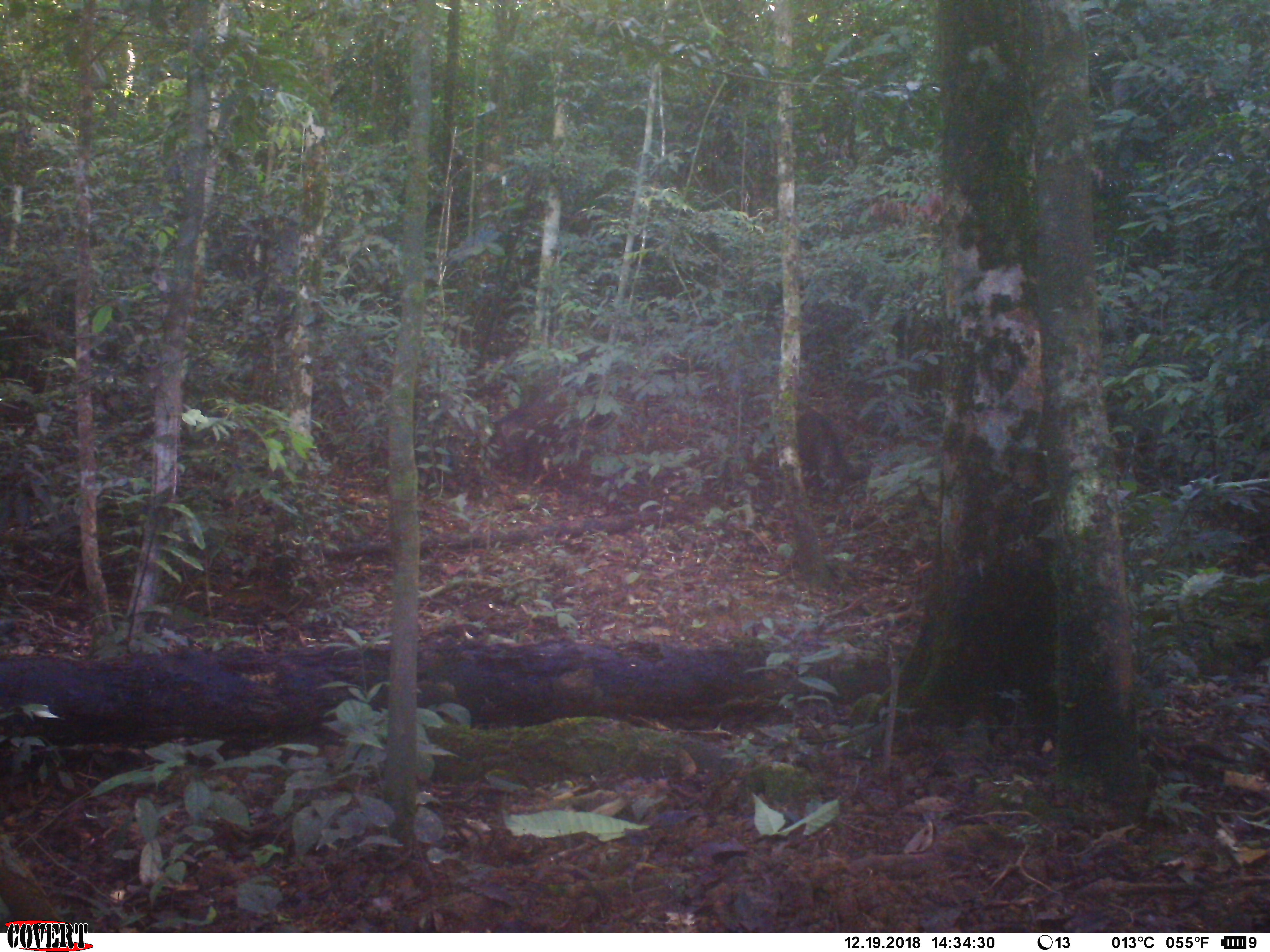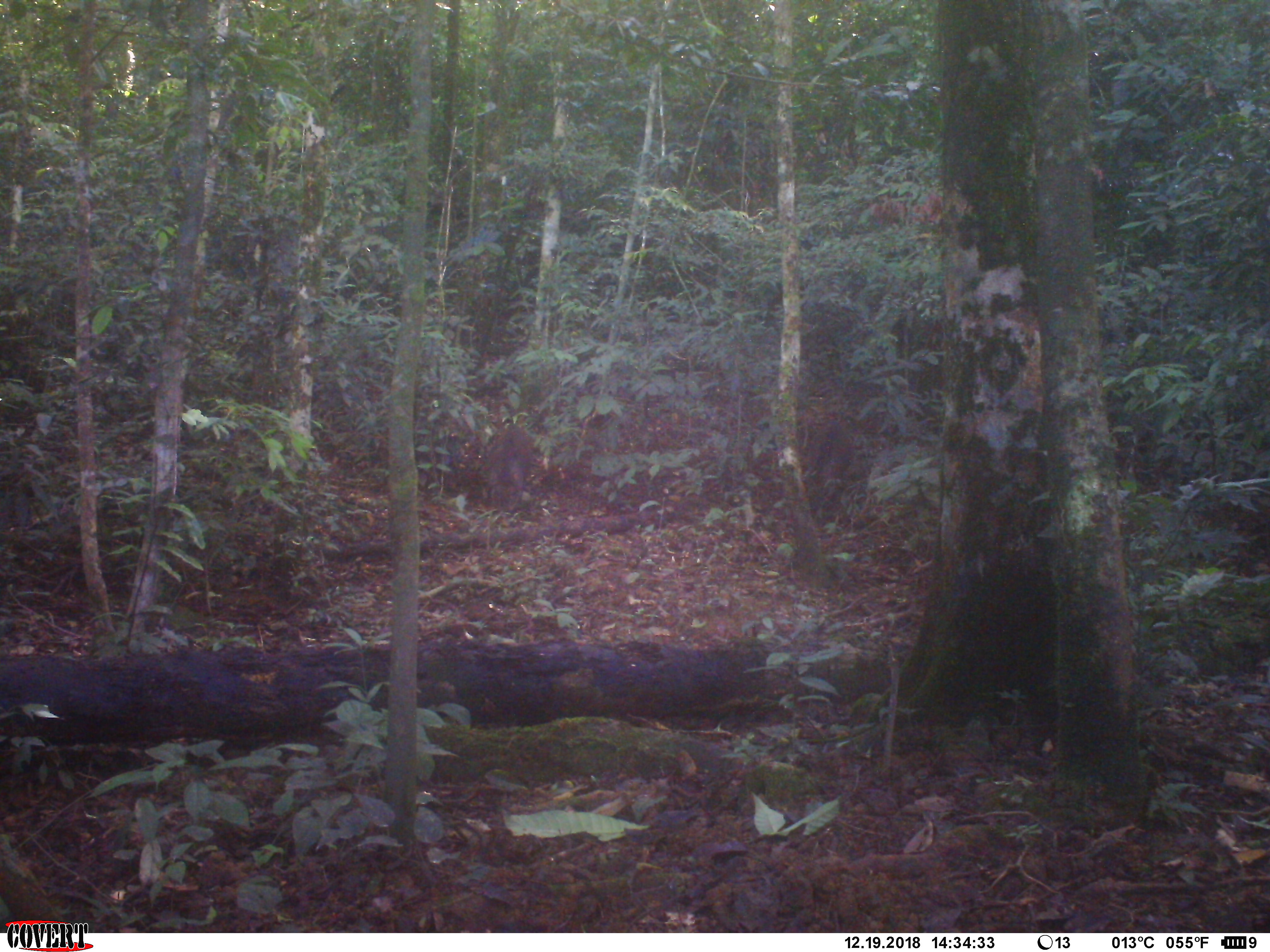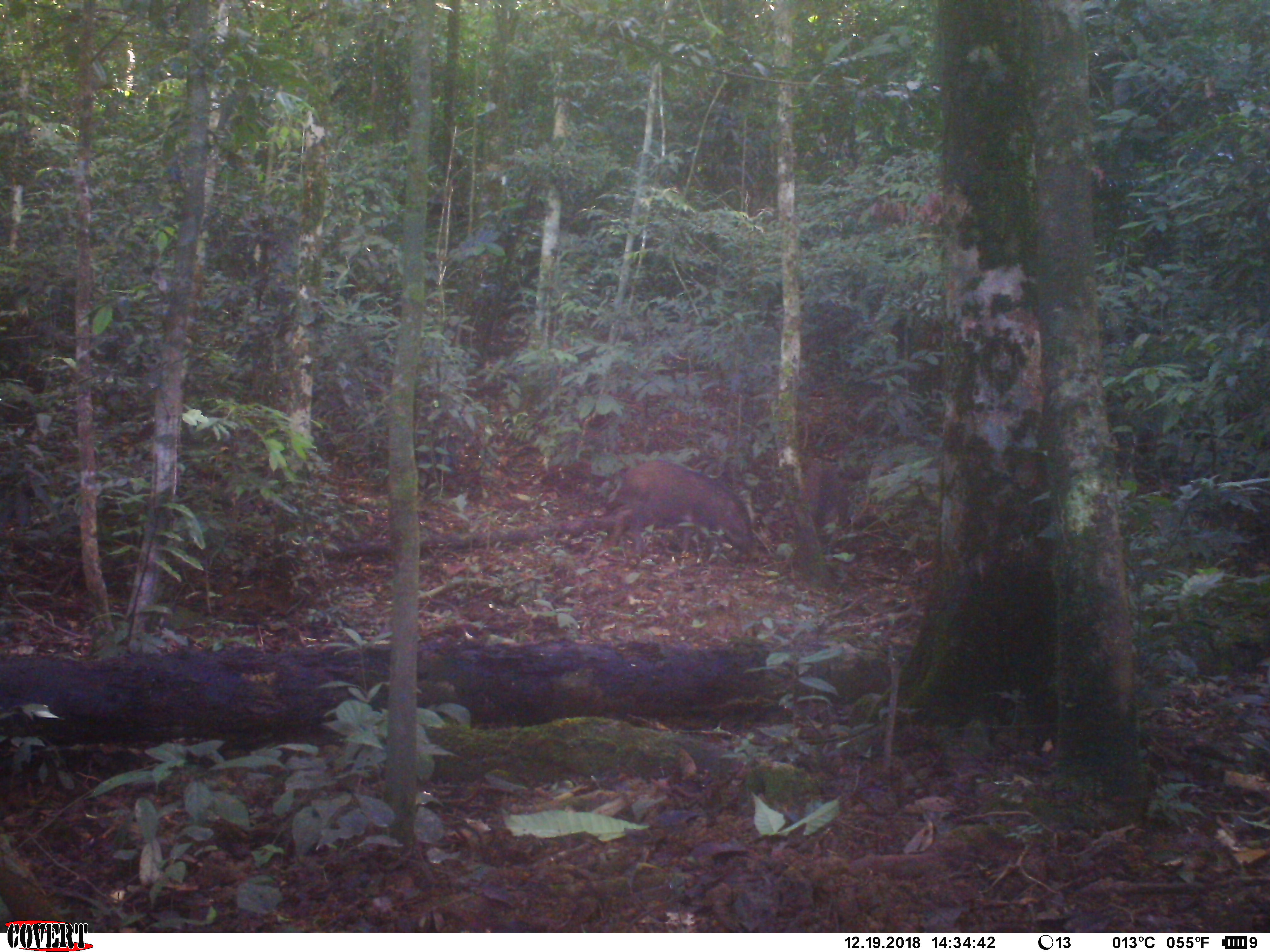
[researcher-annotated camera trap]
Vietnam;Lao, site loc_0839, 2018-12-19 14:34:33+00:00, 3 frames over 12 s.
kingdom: Animalia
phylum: Chordata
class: Mammalia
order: Artiodactyla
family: Suidae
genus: Sus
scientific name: Sus scrofa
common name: eurasian wild pig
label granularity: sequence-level